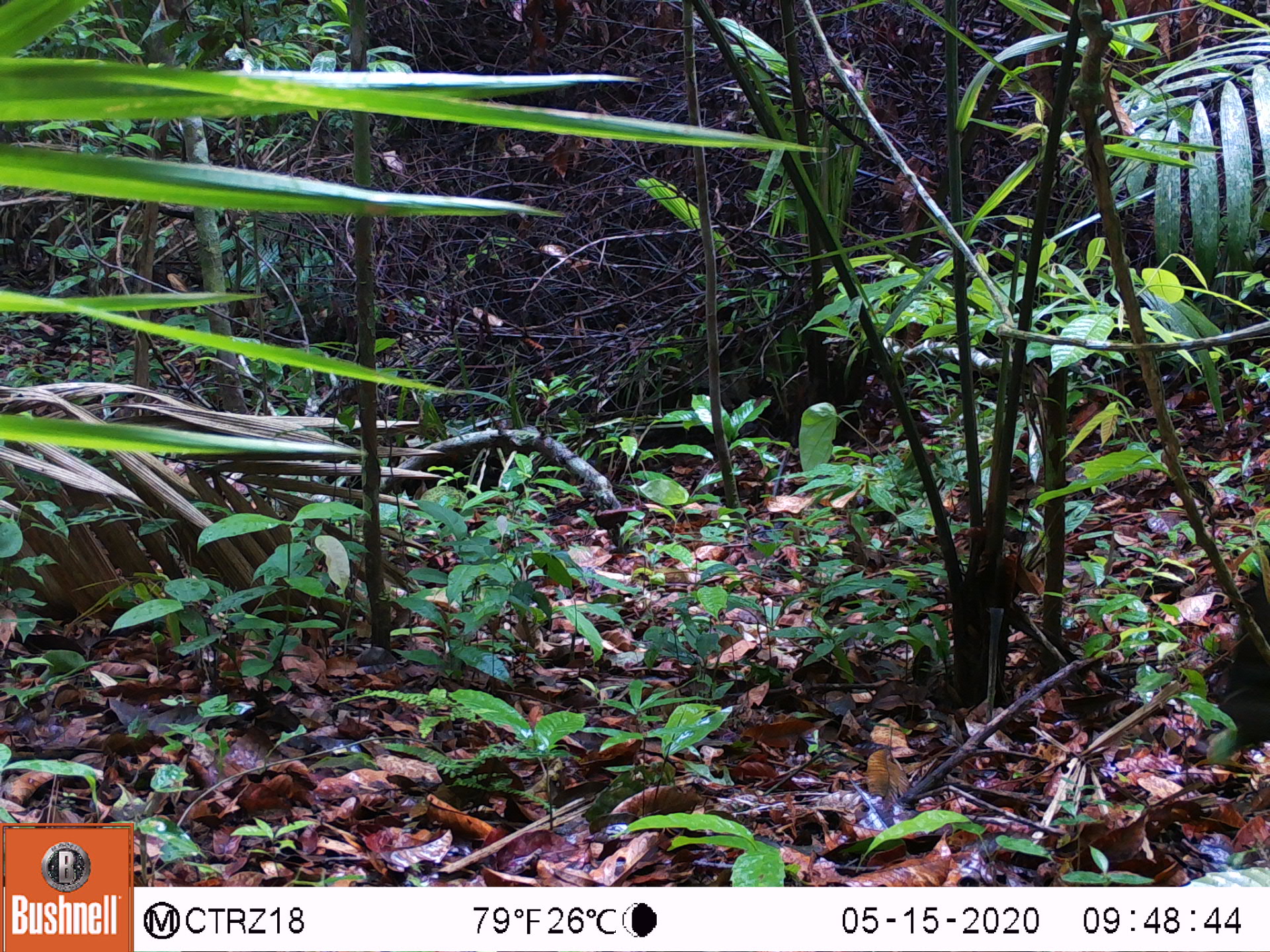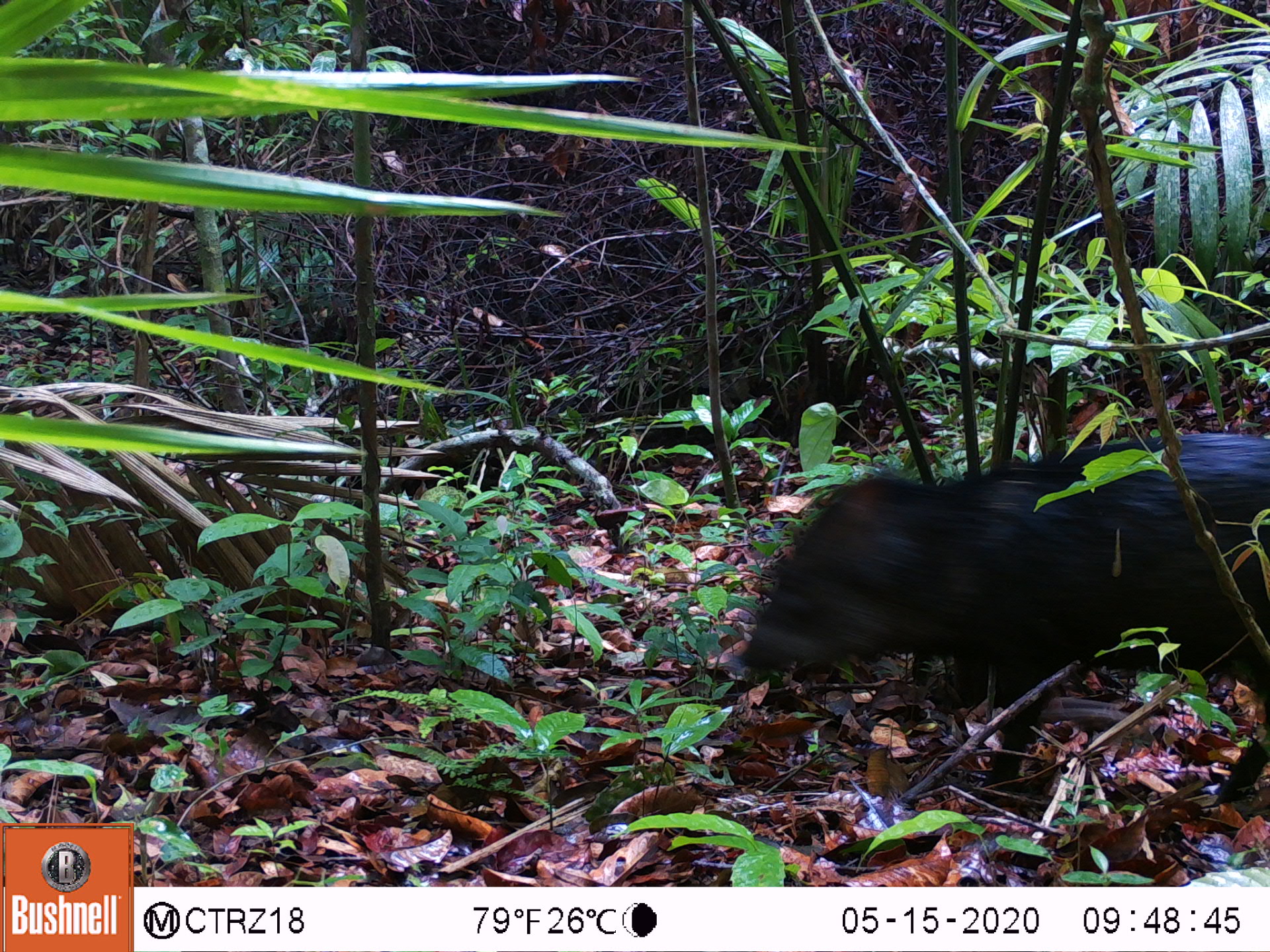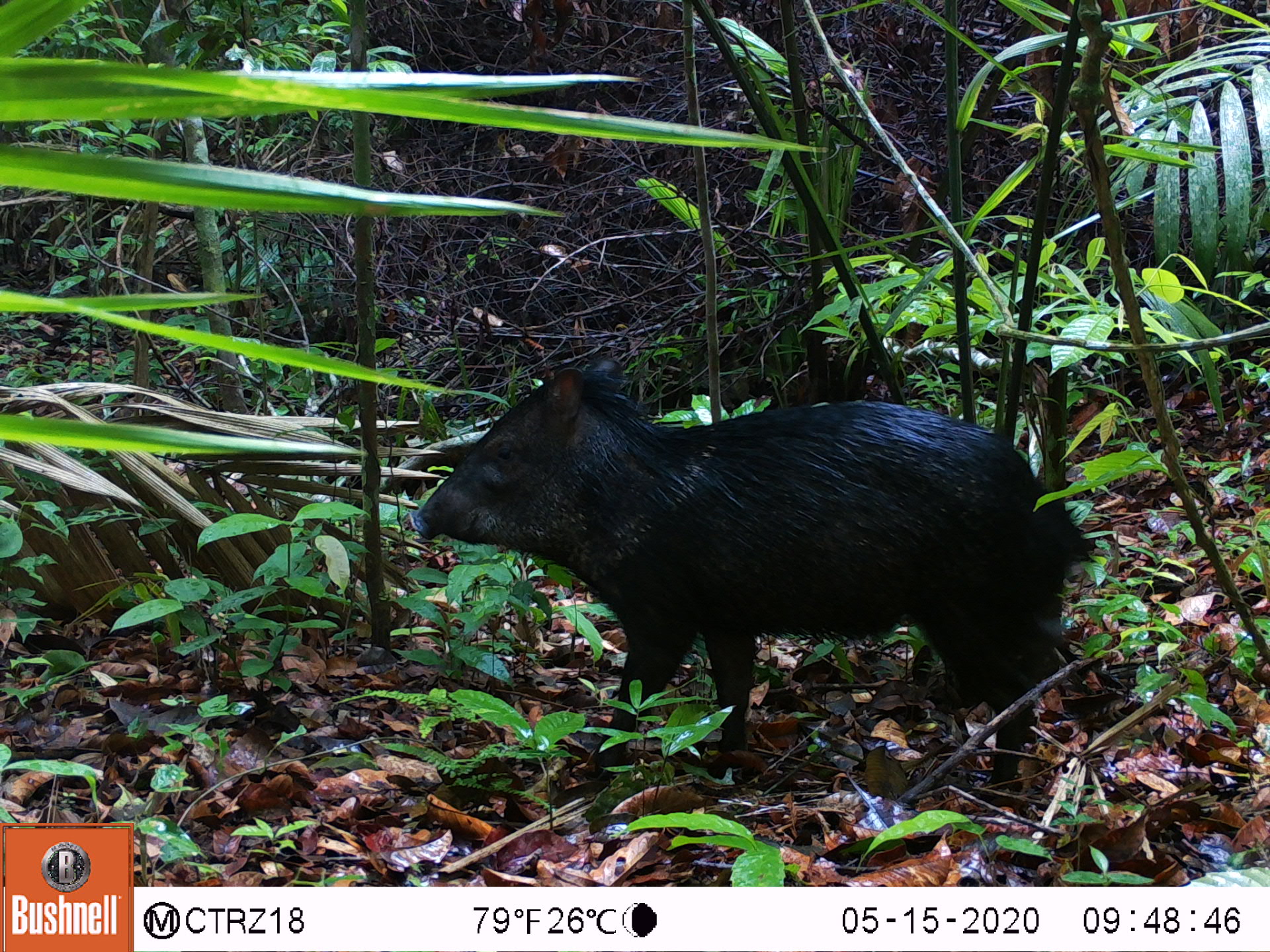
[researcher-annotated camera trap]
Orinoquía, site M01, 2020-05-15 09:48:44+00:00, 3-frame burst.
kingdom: Animalia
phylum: Chordata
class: Mammalia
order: Artiodactyla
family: Tayassuidae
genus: Pecari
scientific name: Pecari tajacu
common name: collared peccary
Collared peccary (Pecari tajacu).